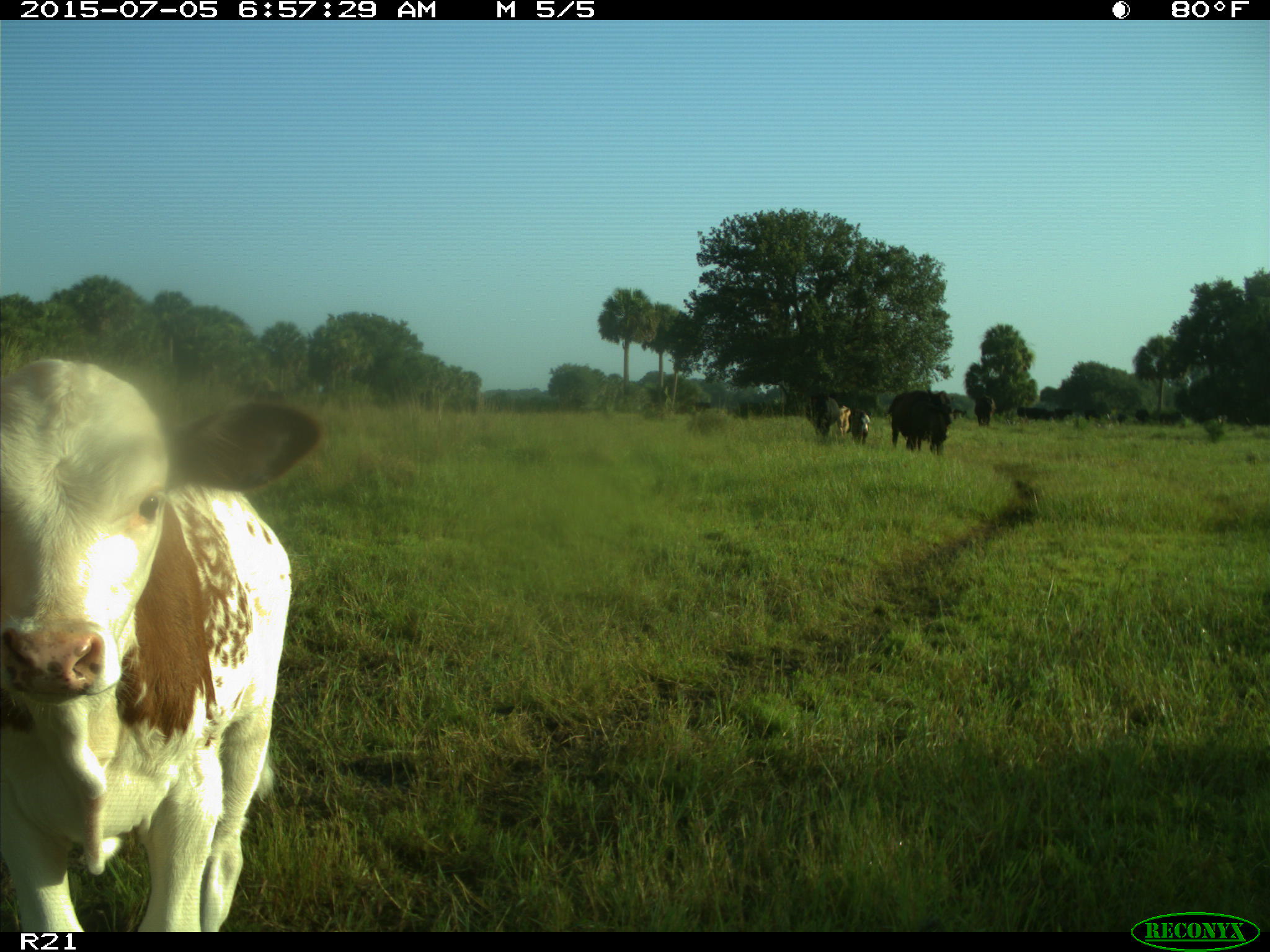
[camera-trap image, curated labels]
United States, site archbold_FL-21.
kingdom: Animalia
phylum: Chordata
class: Mammalia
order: Artiodactyla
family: Bovidae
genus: Bos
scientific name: Bos taurus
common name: domestic cow